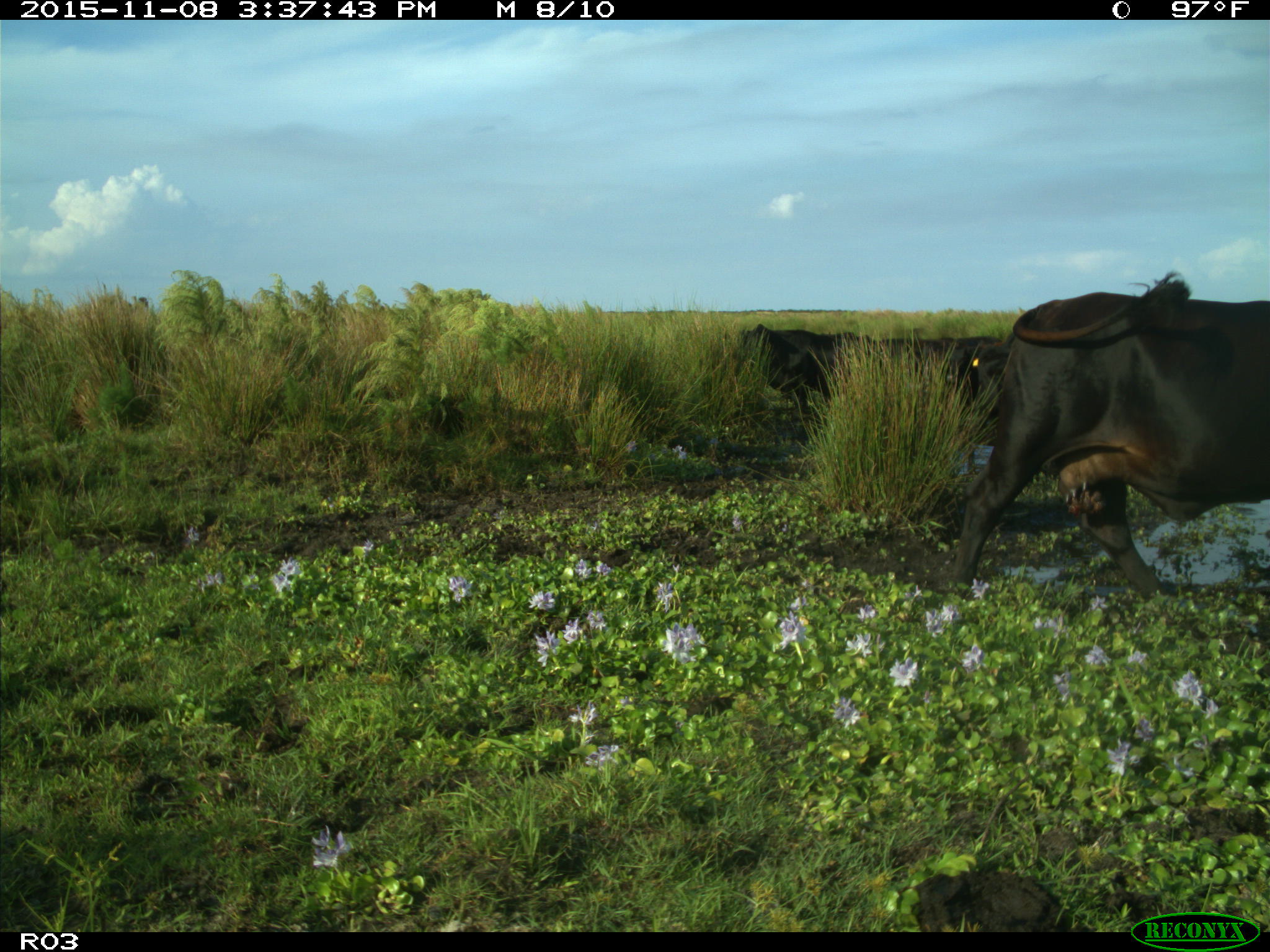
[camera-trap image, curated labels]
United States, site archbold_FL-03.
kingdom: Animalia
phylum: Chordata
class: Mammalia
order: Artiodactyla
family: Bovidae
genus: Bos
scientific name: Bos taurus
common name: domestic cow